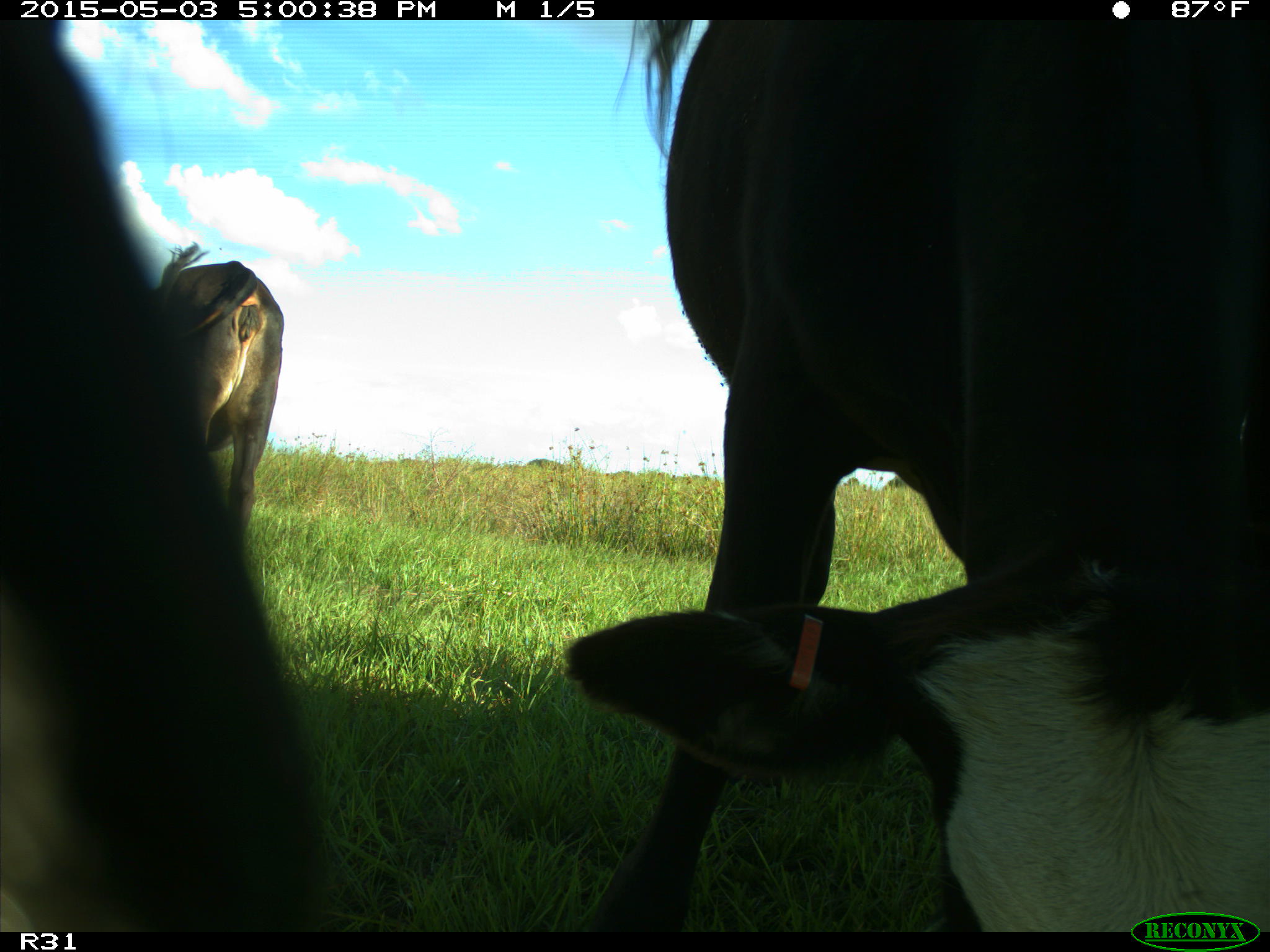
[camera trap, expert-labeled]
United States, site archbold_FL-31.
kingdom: Animalia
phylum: Chordata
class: Mammalia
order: Artiodactyla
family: Bovidae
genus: Bos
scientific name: Bos taurus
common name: domestic cow